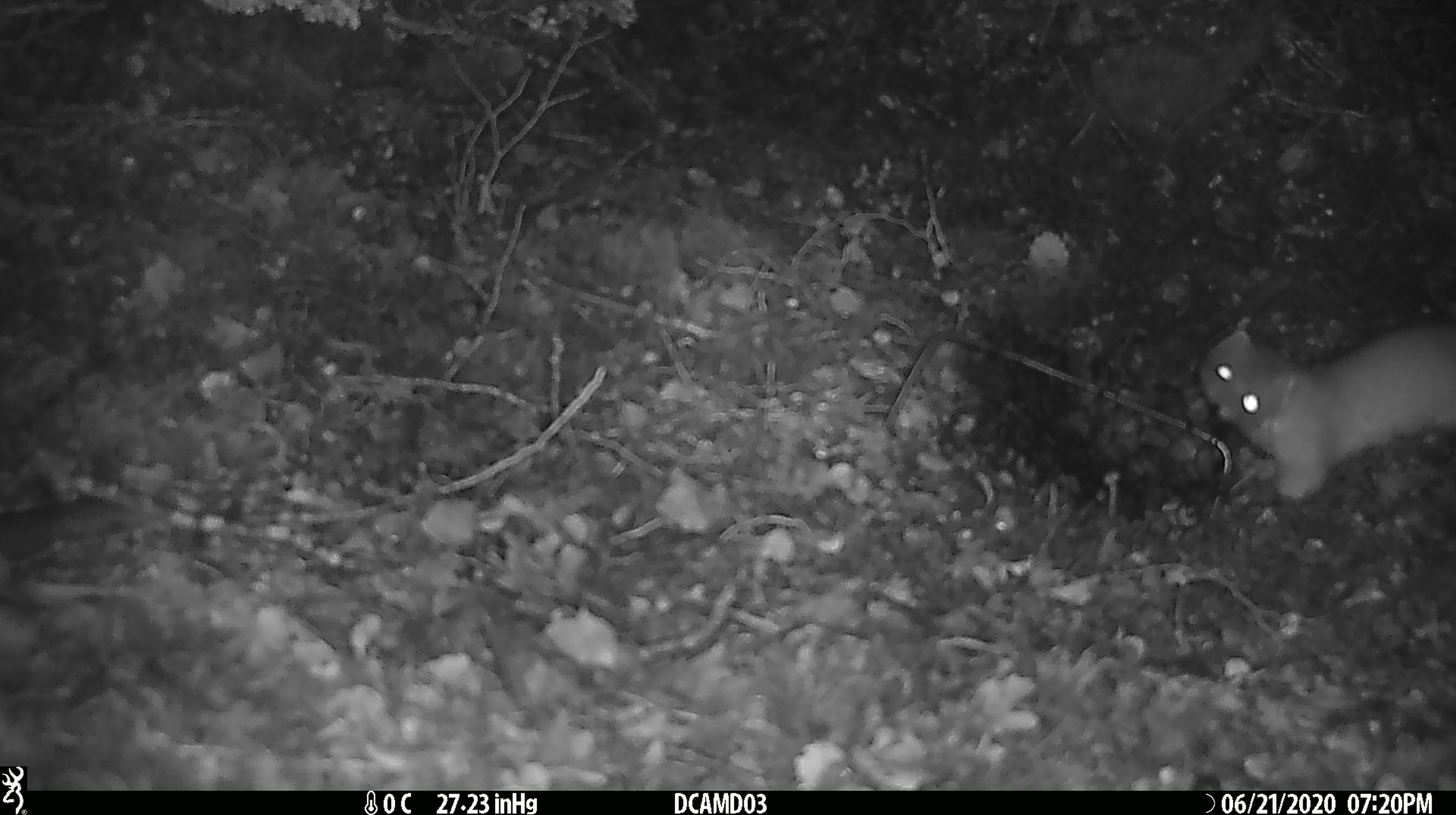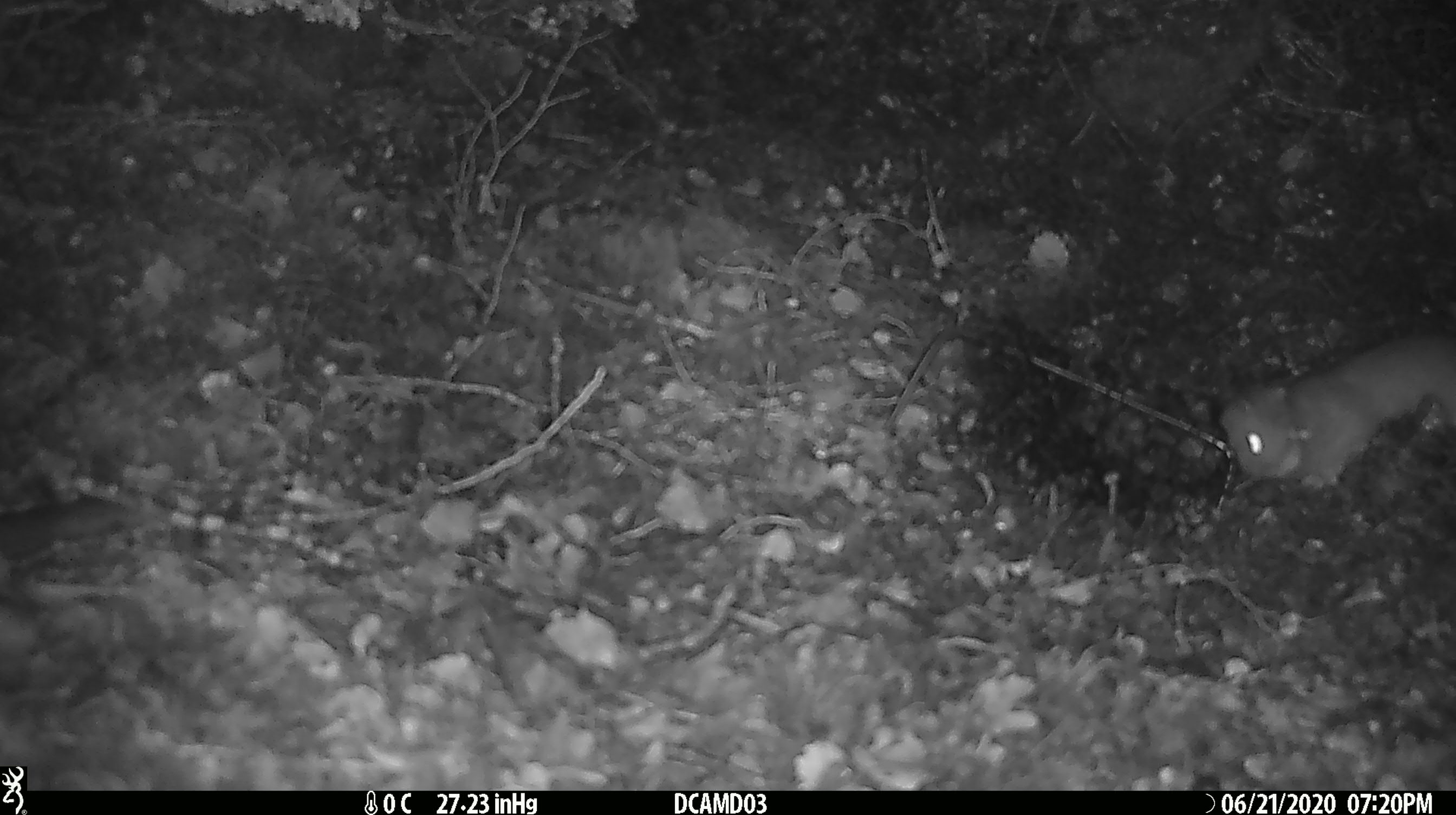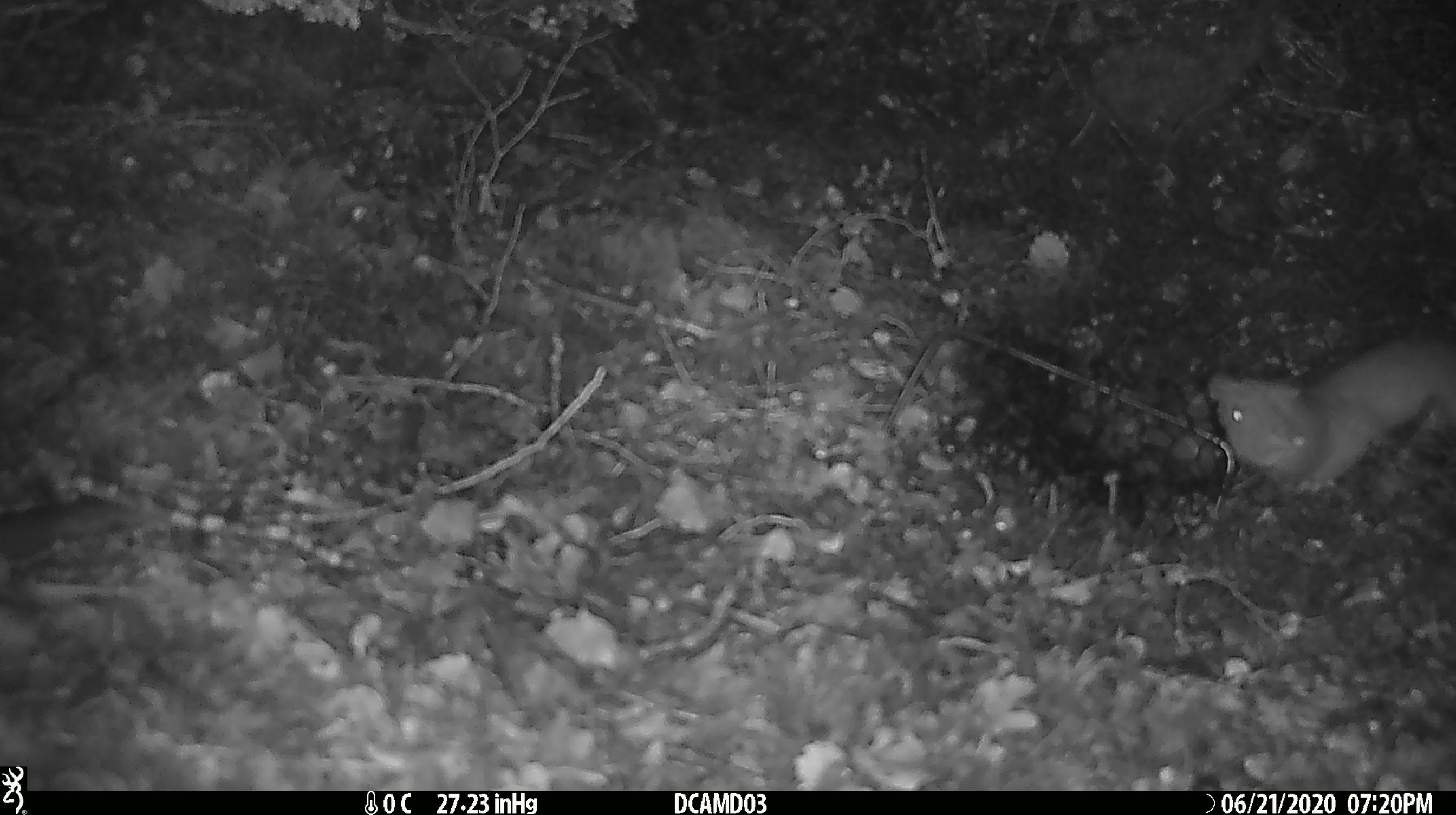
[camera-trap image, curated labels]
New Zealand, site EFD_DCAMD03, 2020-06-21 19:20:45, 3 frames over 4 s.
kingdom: Animalia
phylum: Chordata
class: Mammalia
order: Carnivora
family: Mustelidae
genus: Mustela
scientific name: Mustela erminea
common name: stoat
Stoat (Mustela erminea).